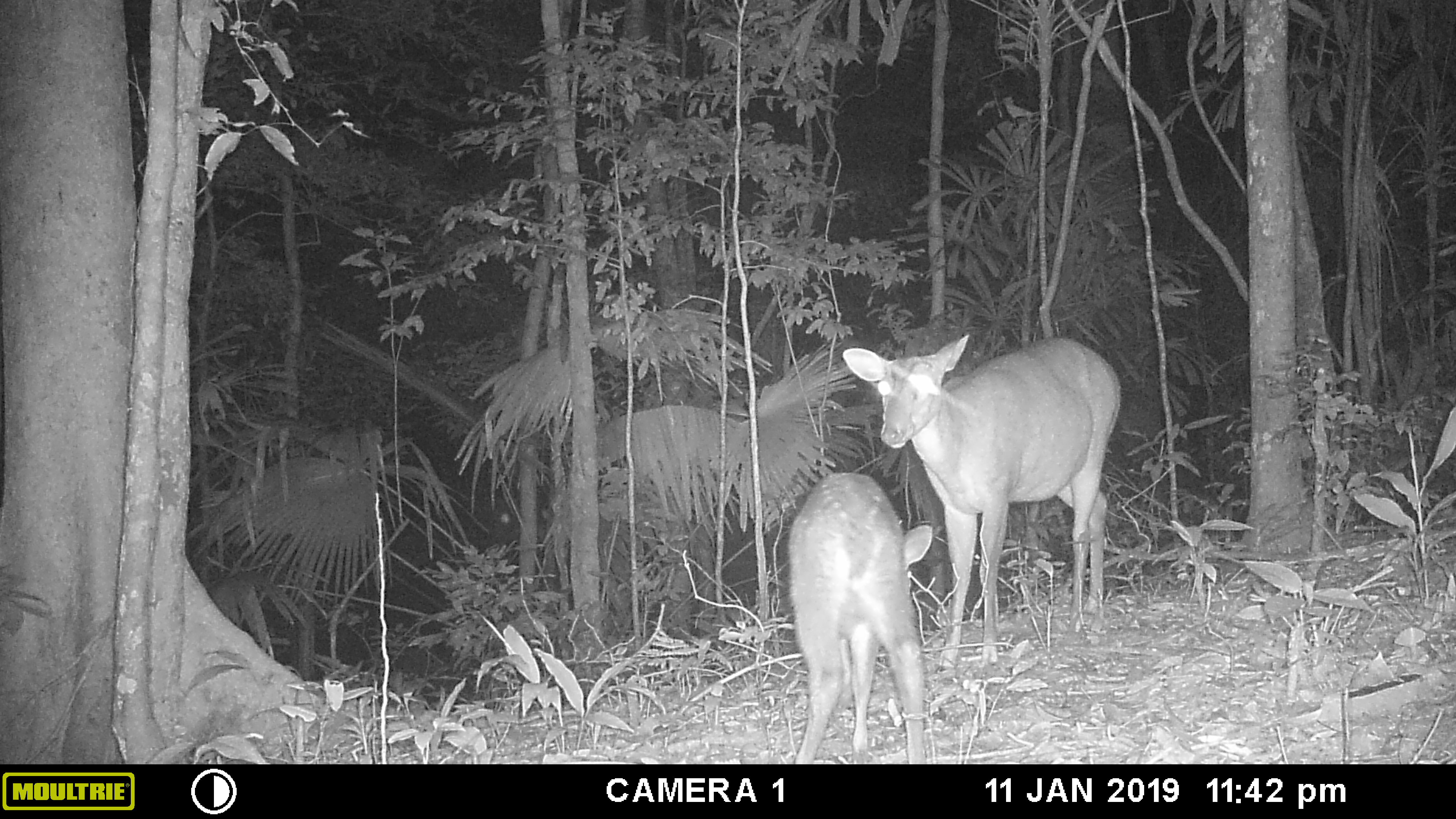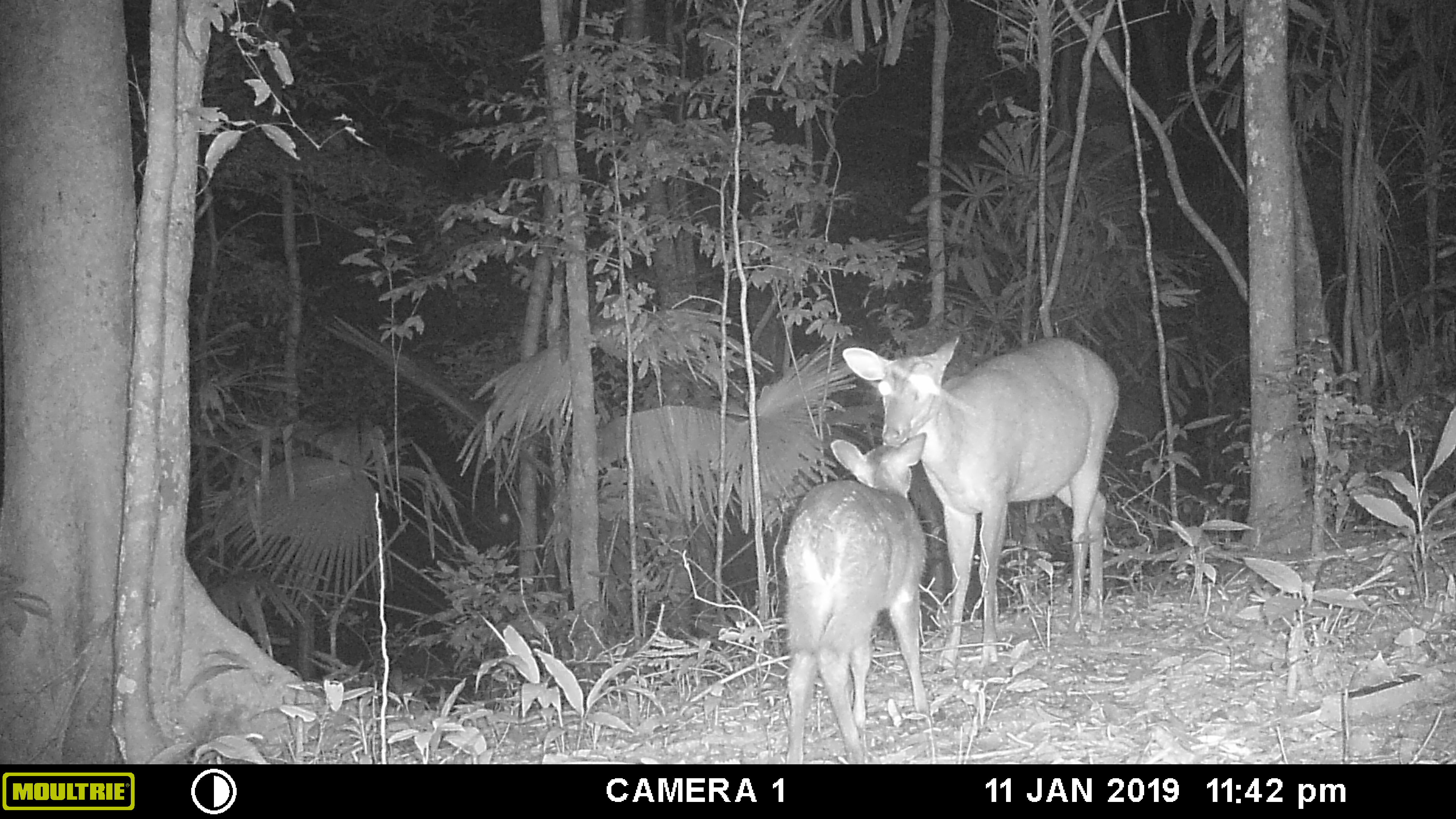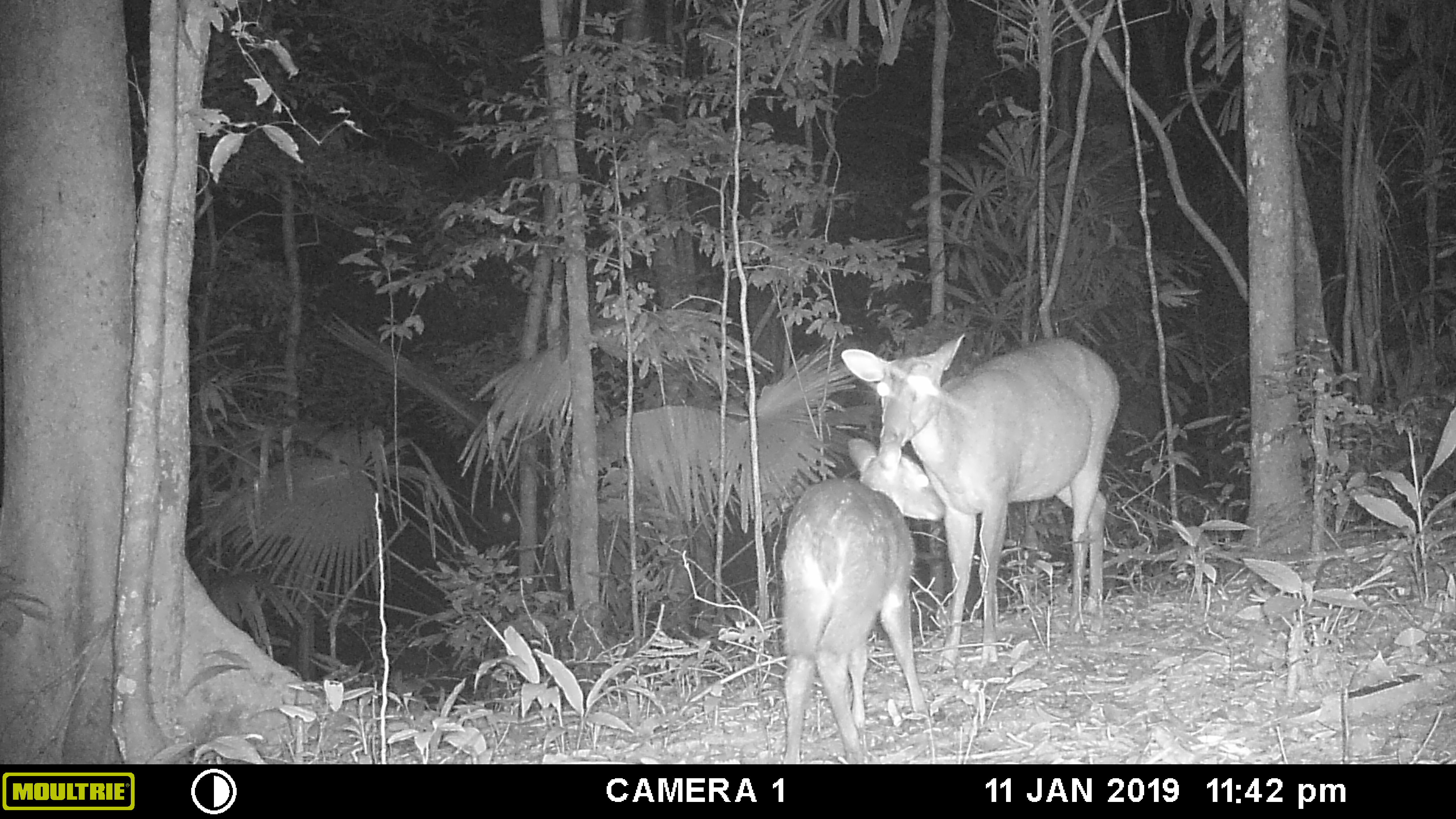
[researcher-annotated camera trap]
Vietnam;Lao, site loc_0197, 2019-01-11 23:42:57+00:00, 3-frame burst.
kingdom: Animalia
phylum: Chordata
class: Mammalia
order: Artiodactyla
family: Cervidae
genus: Muntiacus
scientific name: Muntiacus vuquangensis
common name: large-antlered muntjac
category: large antlered muntjac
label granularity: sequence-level